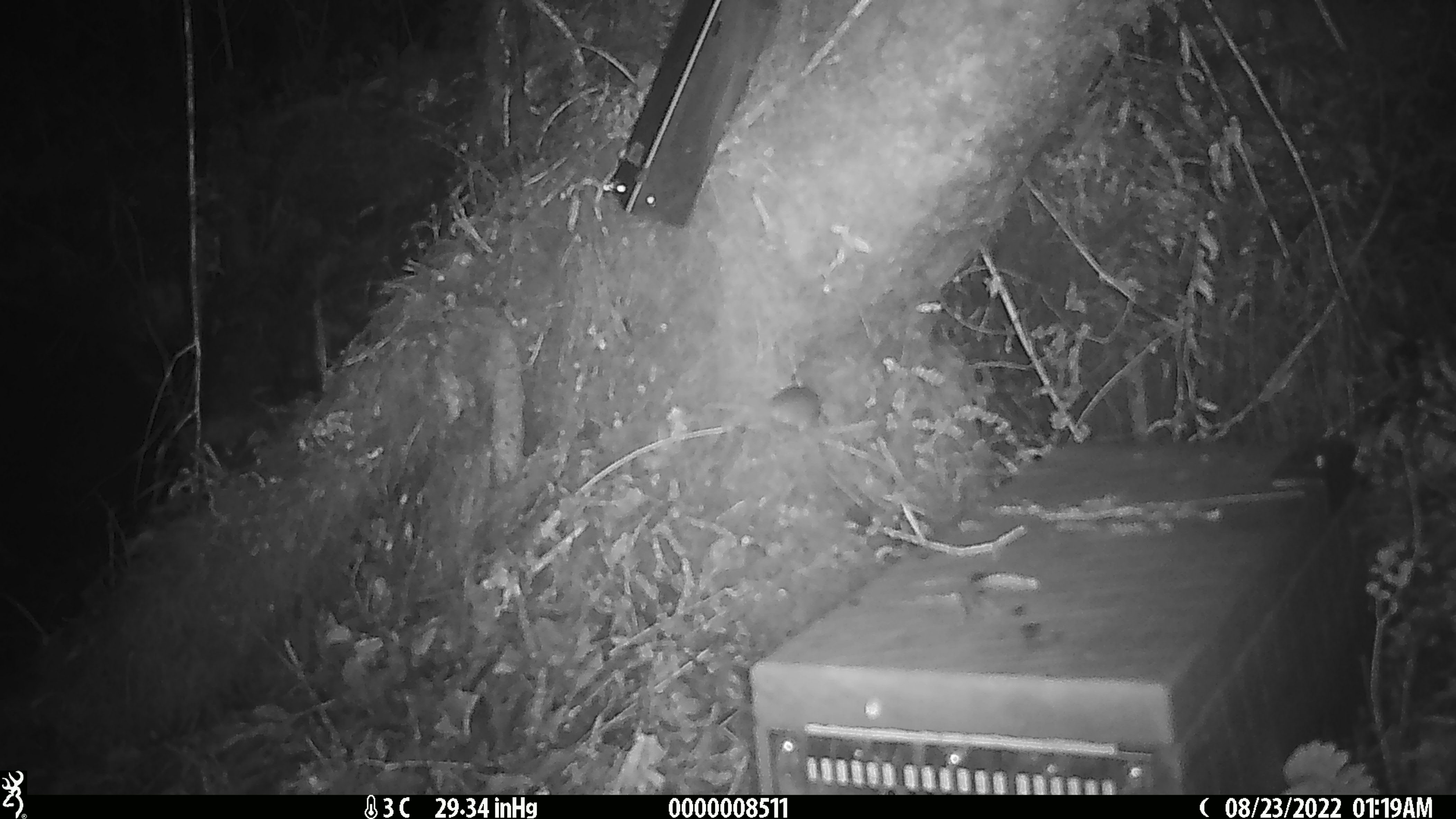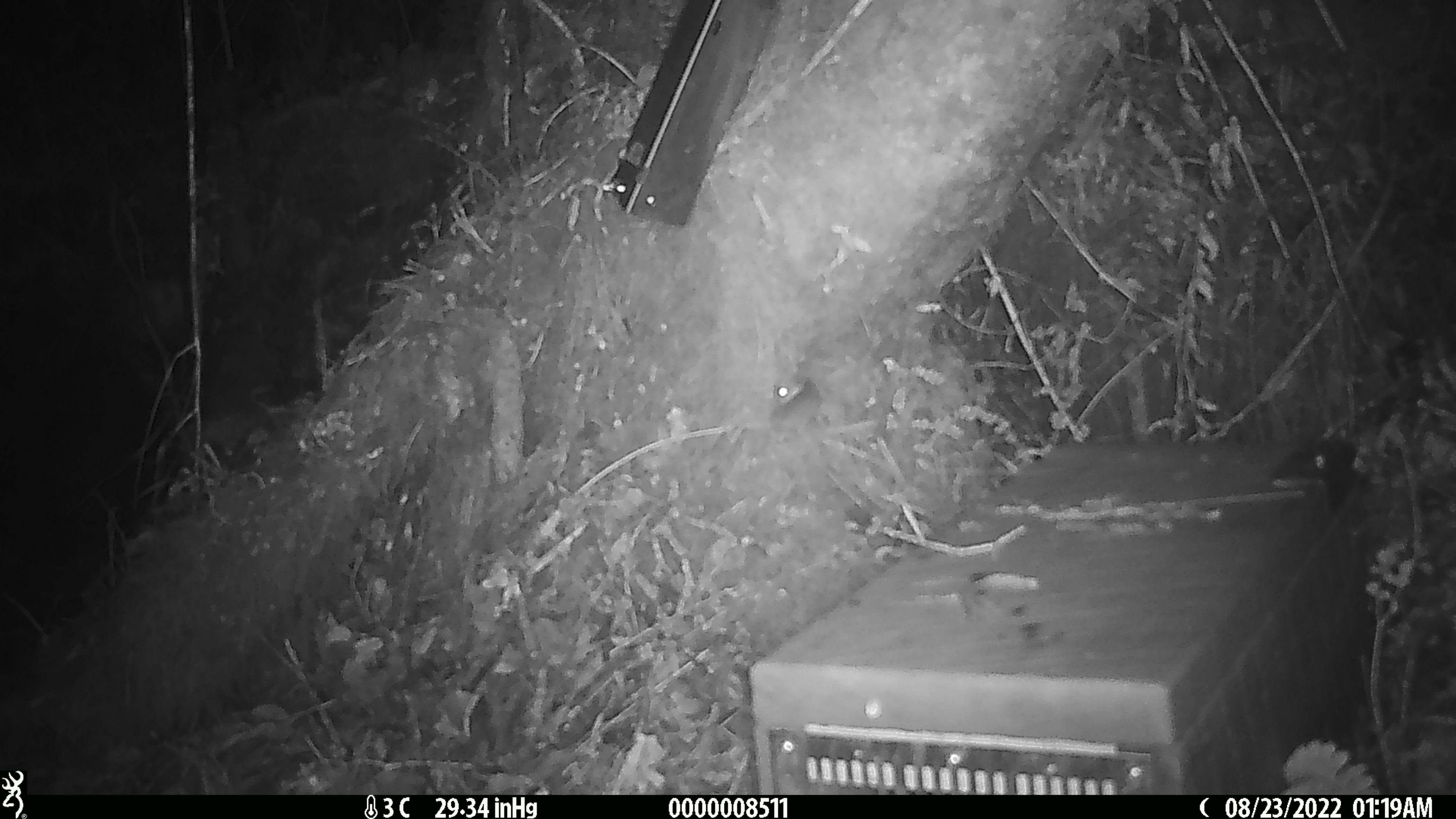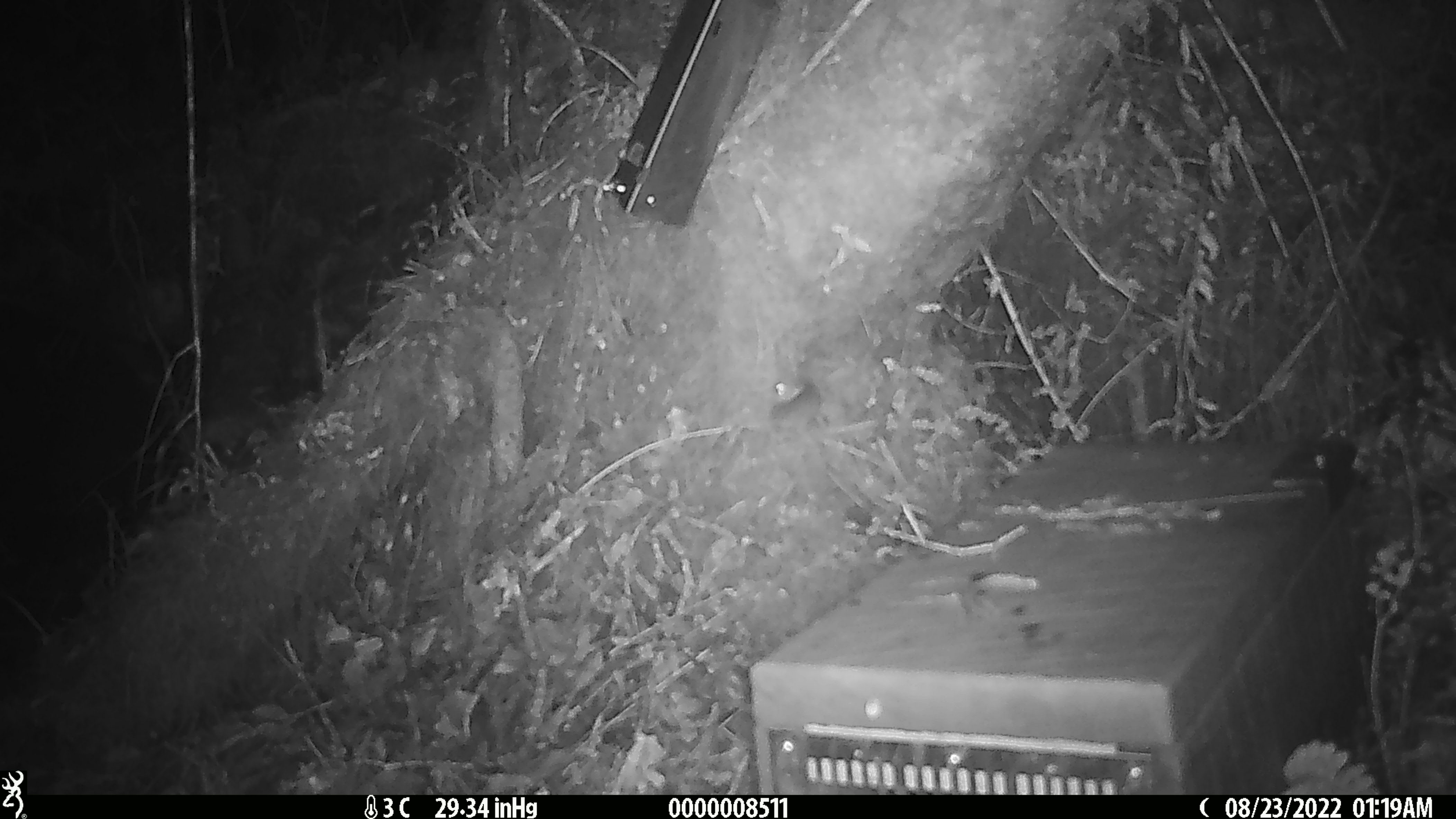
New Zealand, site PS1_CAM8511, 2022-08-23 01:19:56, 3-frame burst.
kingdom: Animalia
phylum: Chordata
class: Mammalia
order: Rodentia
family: Muridae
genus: Mus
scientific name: Mus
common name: mouse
Mouse (Mus).